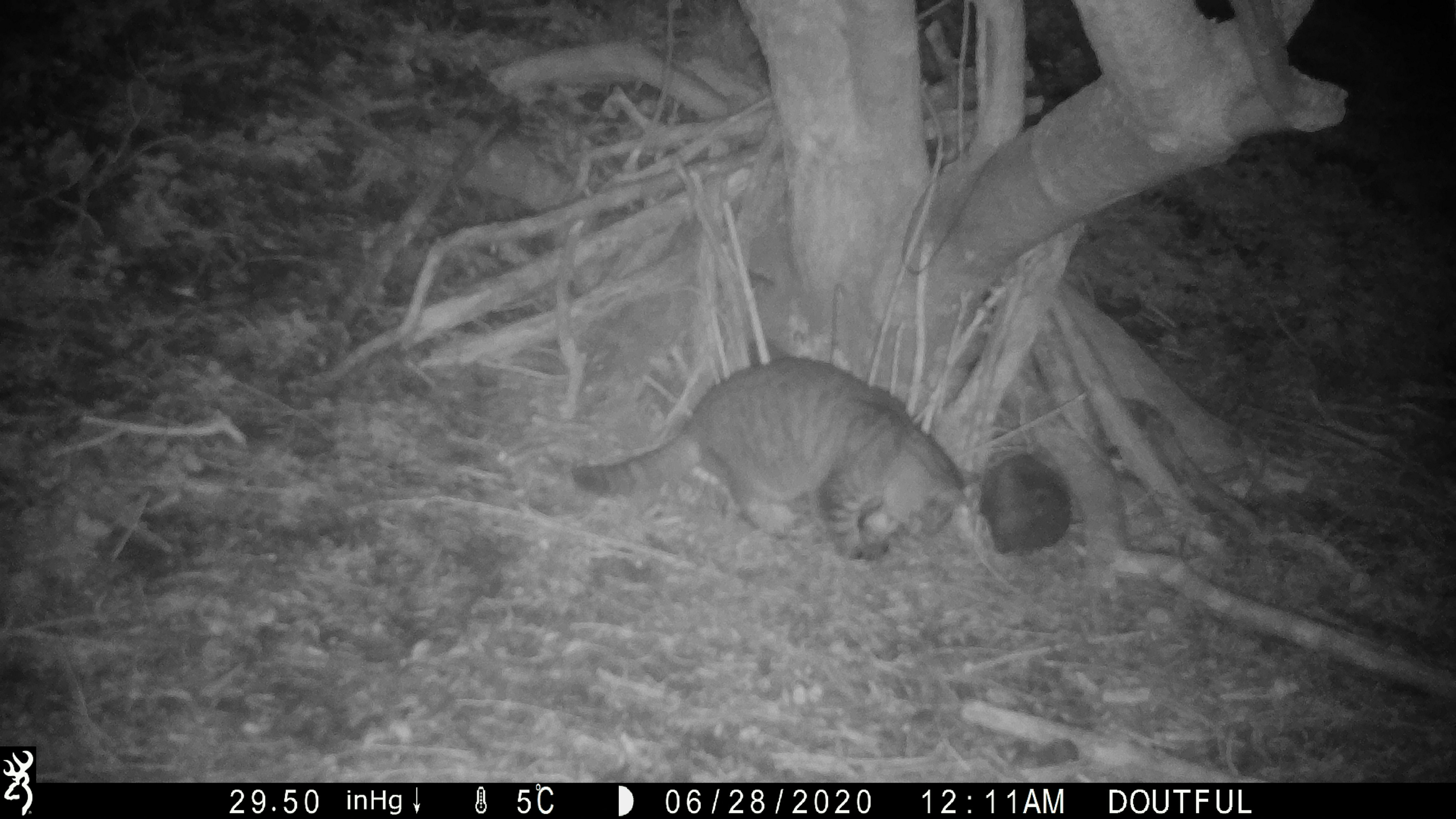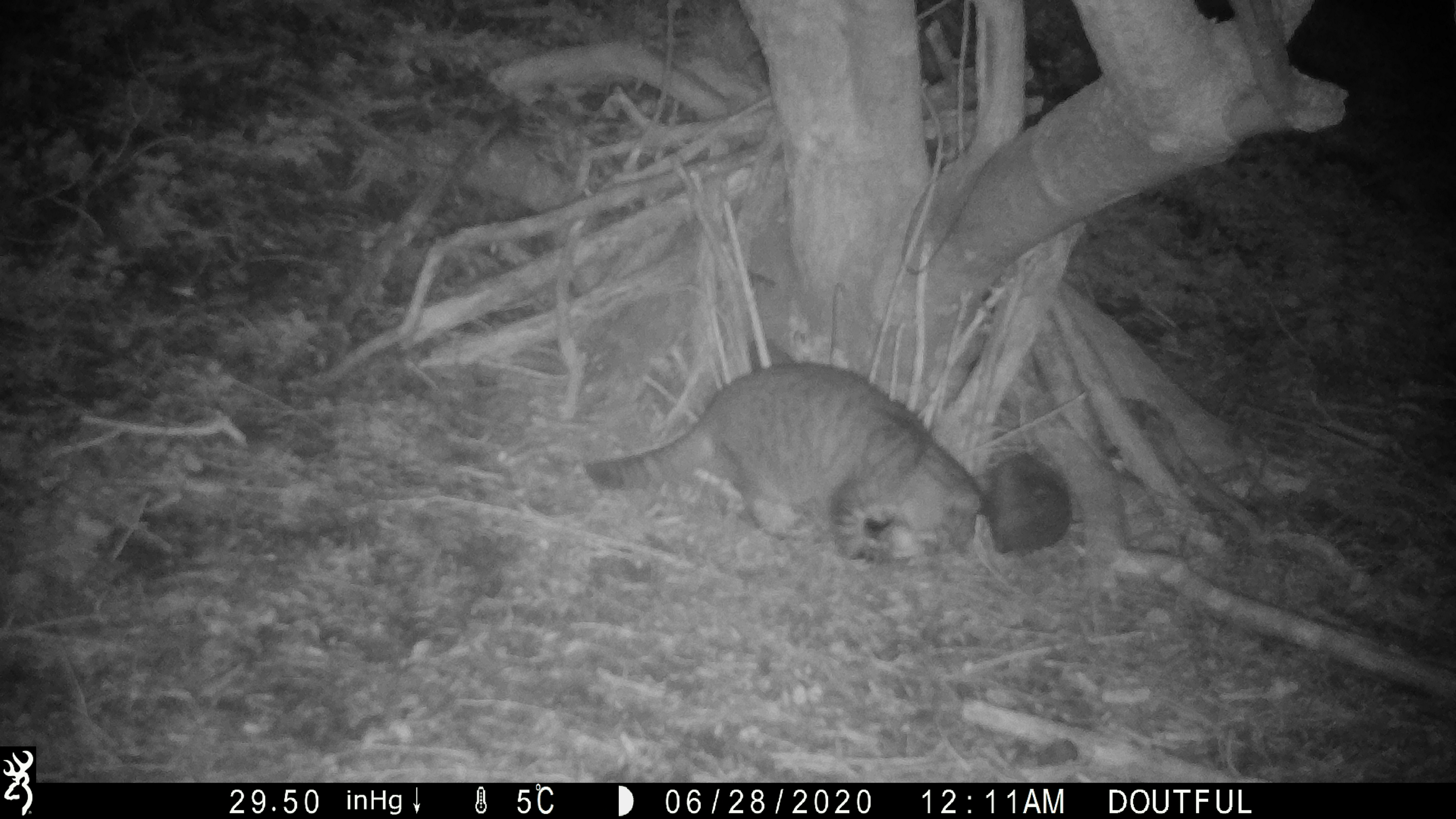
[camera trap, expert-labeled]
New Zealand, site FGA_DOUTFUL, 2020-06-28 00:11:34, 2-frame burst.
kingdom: Animalia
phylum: Chordata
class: Mammalia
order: Carnivora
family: Felidae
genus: Felis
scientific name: Felis catus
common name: domestic cat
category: cat